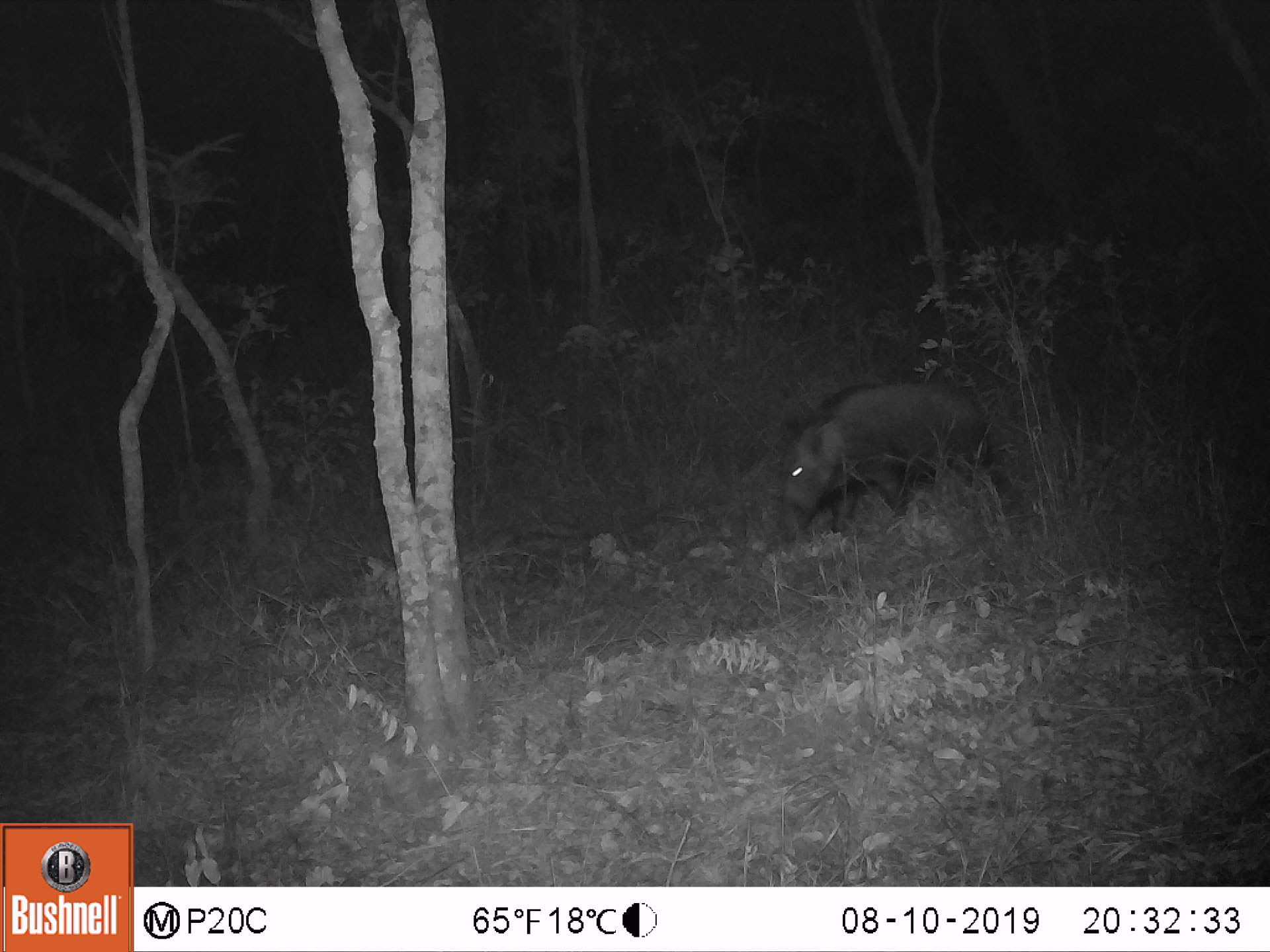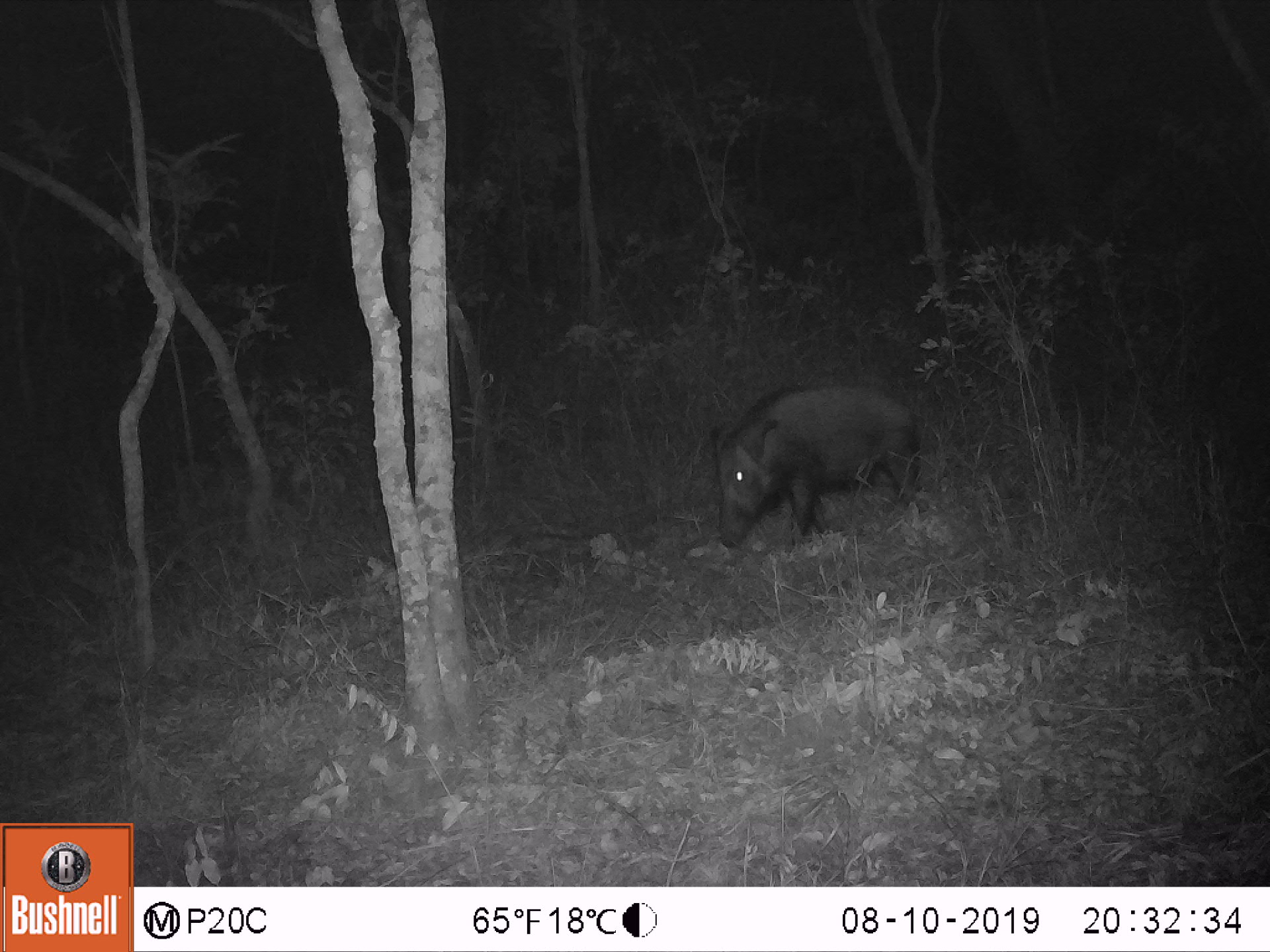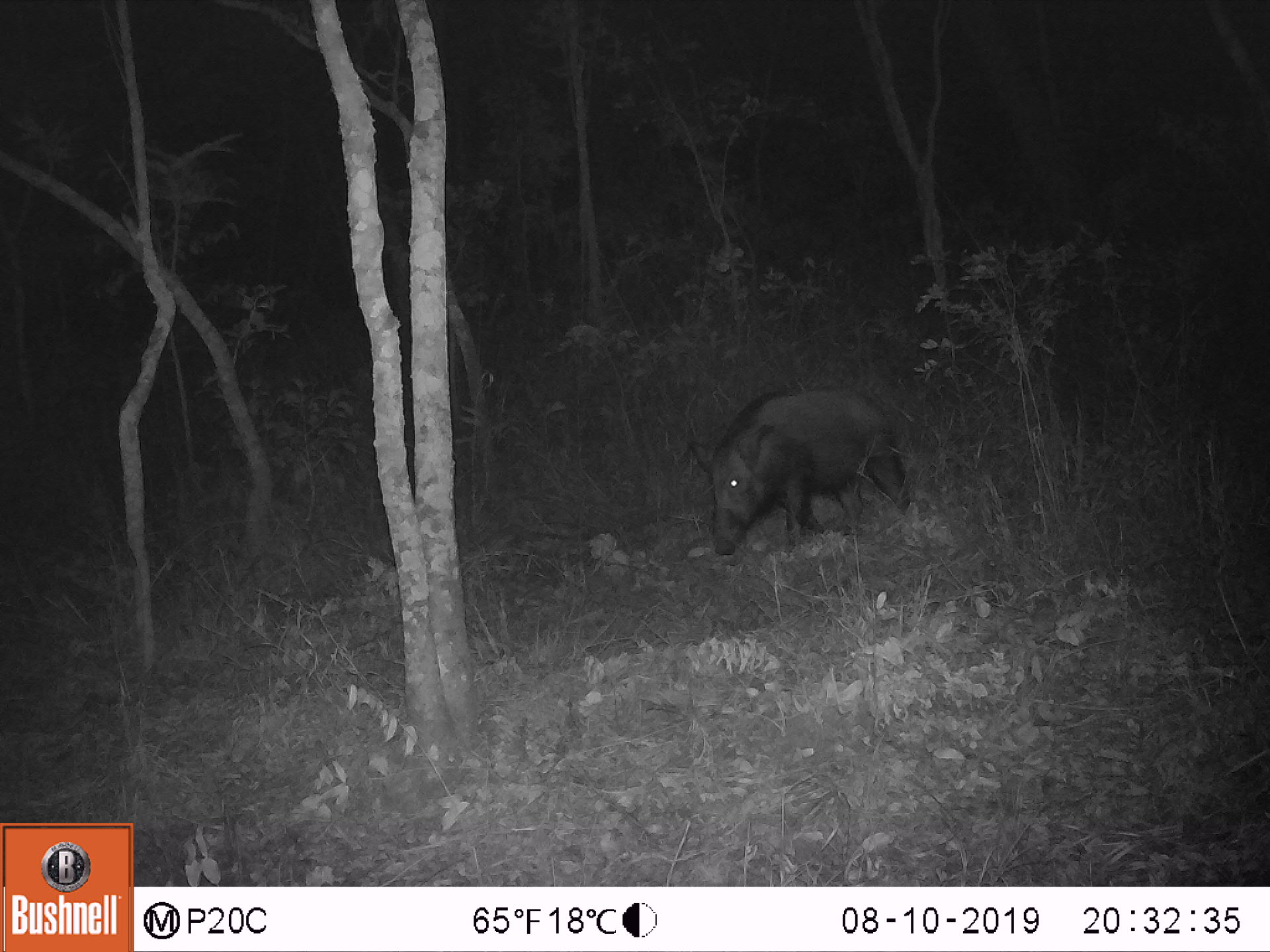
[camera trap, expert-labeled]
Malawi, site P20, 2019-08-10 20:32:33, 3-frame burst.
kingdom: Animalia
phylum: Chordata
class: Mammalia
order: Artiodactyla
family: Suidae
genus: Potamochoerus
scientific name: Potamochoerus larvatus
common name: bushpig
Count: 1.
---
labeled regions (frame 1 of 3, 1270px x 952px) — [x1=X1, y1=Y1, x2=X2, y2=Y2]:
bushpig: [x1=776, y1=375, x2=999, y2=548]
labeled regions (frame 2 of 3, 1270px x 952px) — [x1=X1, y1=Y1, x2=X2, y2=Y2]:
bushpig: [x1=711, y1=380, x2=922, y2=554]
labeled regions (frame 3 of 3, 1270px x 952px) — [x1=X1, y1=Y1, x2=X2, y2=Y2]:
bushpig: [x1=684, y1=384, x2=911, y2=562]